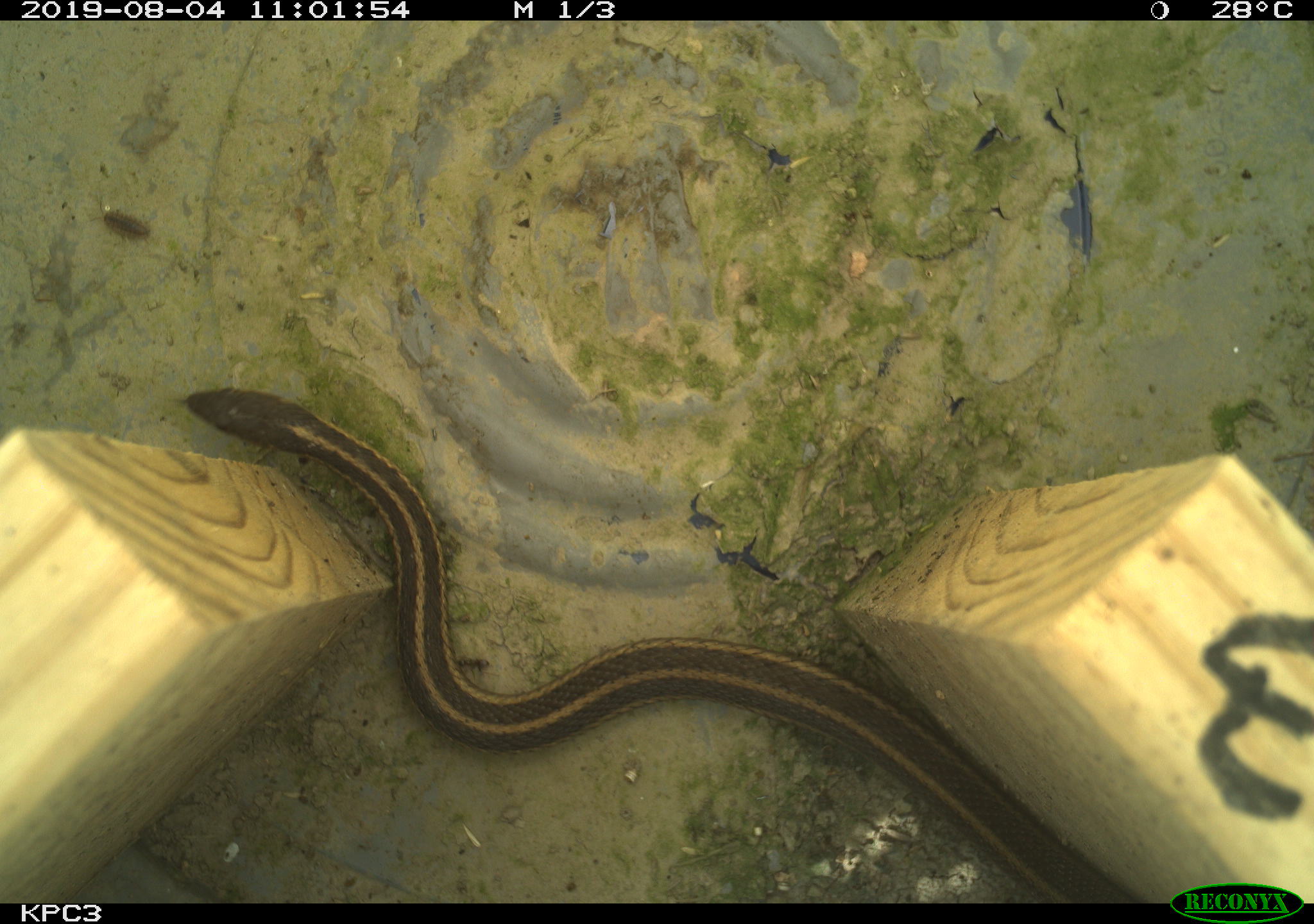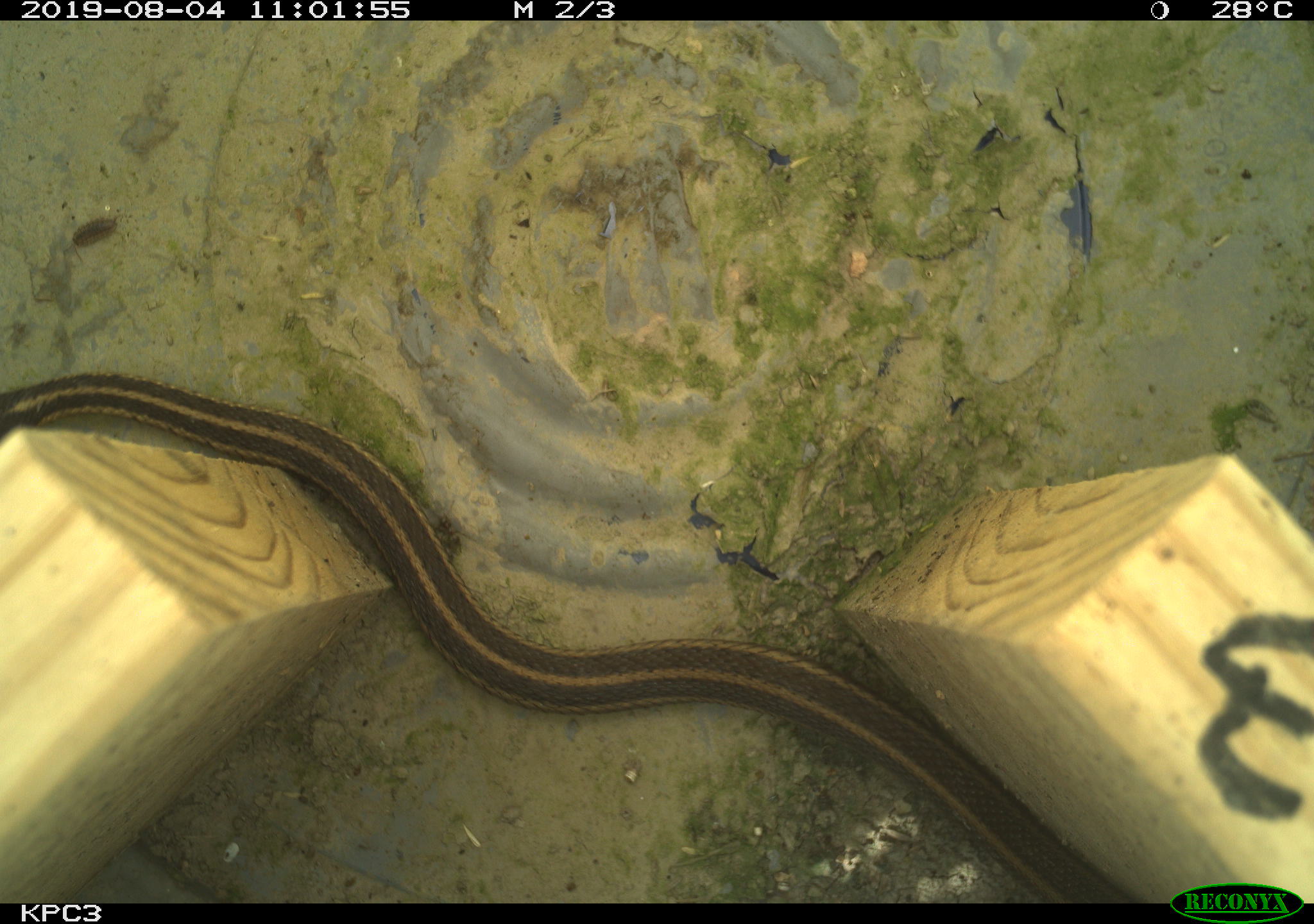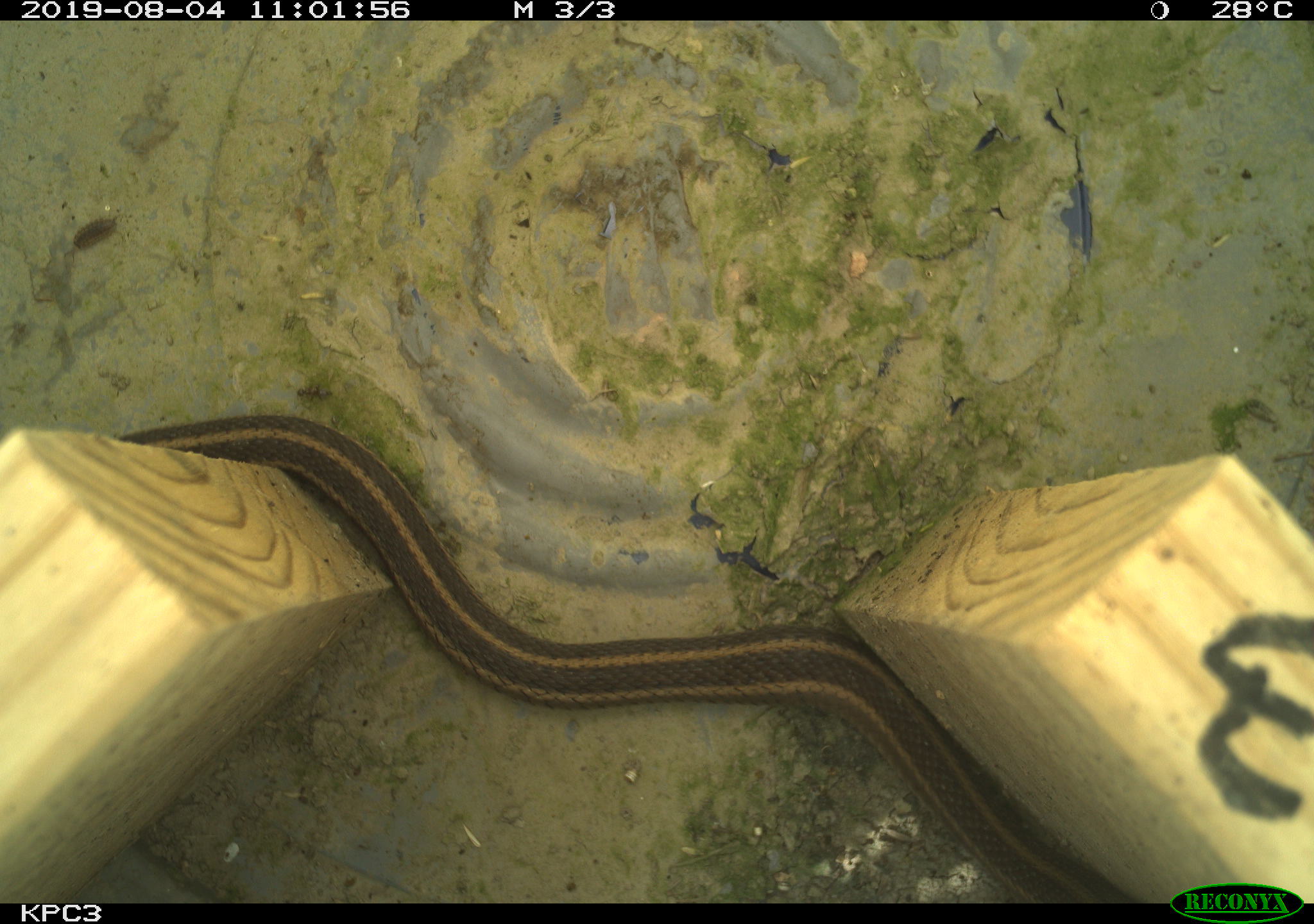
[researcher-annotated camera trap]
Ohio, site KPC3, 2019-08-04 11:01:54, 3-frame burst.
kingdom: Animalia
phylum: Chordata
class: Reptilia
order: Squamata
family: Colubridae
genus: Thamnophis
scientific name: Thamnophis sirtalis sirtalis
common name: eastern gartersnake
Eastern gartersnake (Thamnophis sirtalis sirtalis).